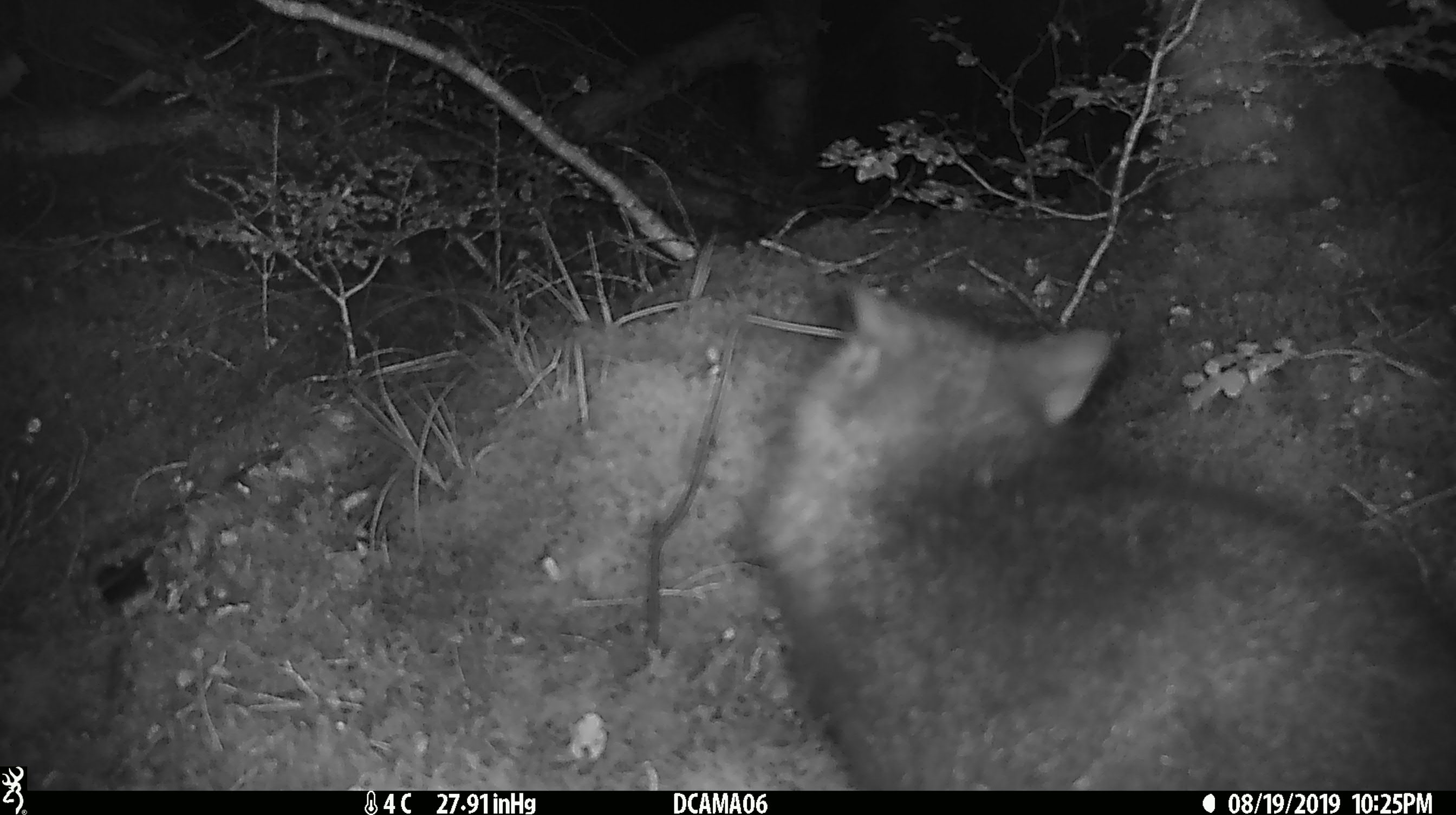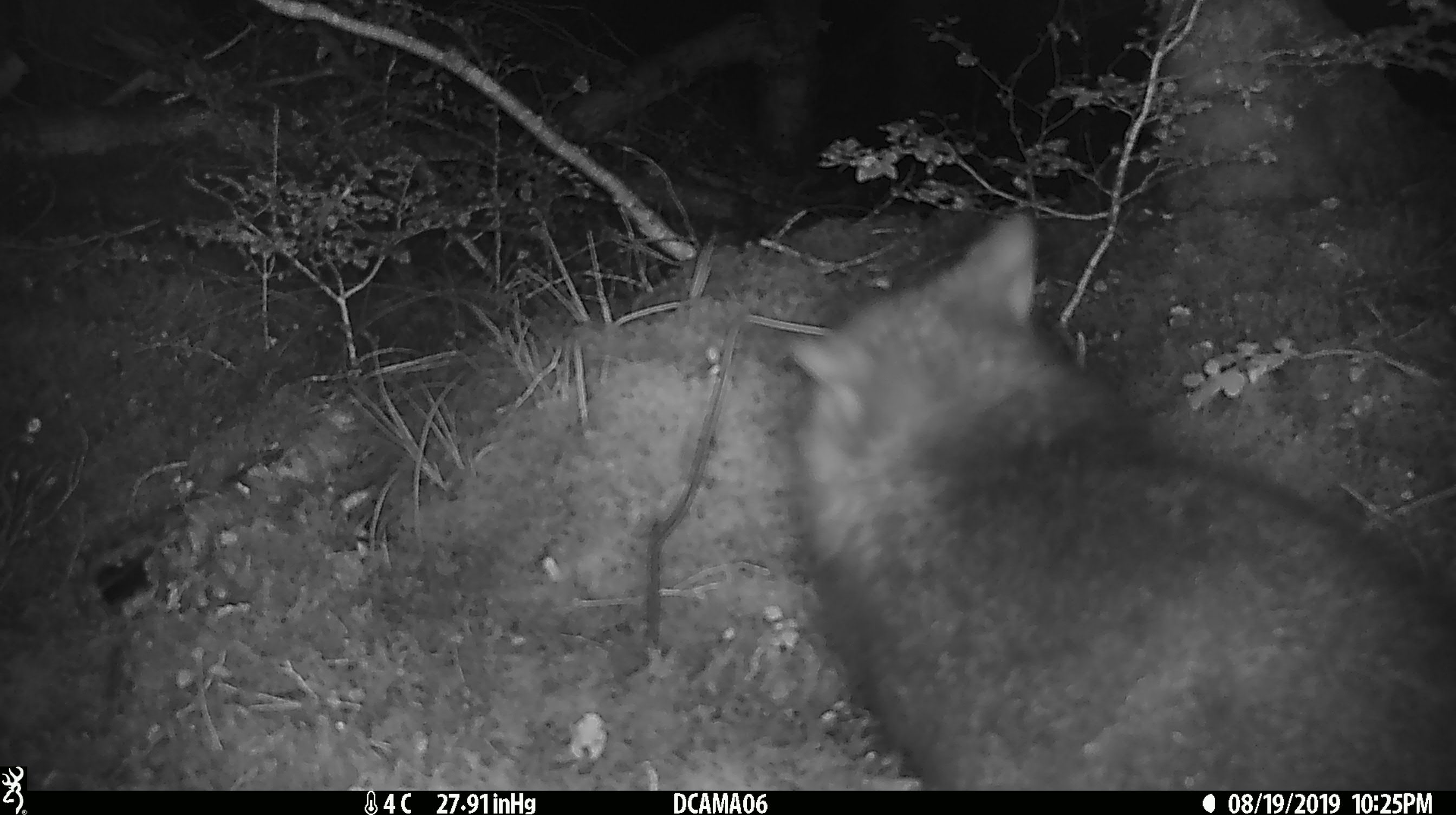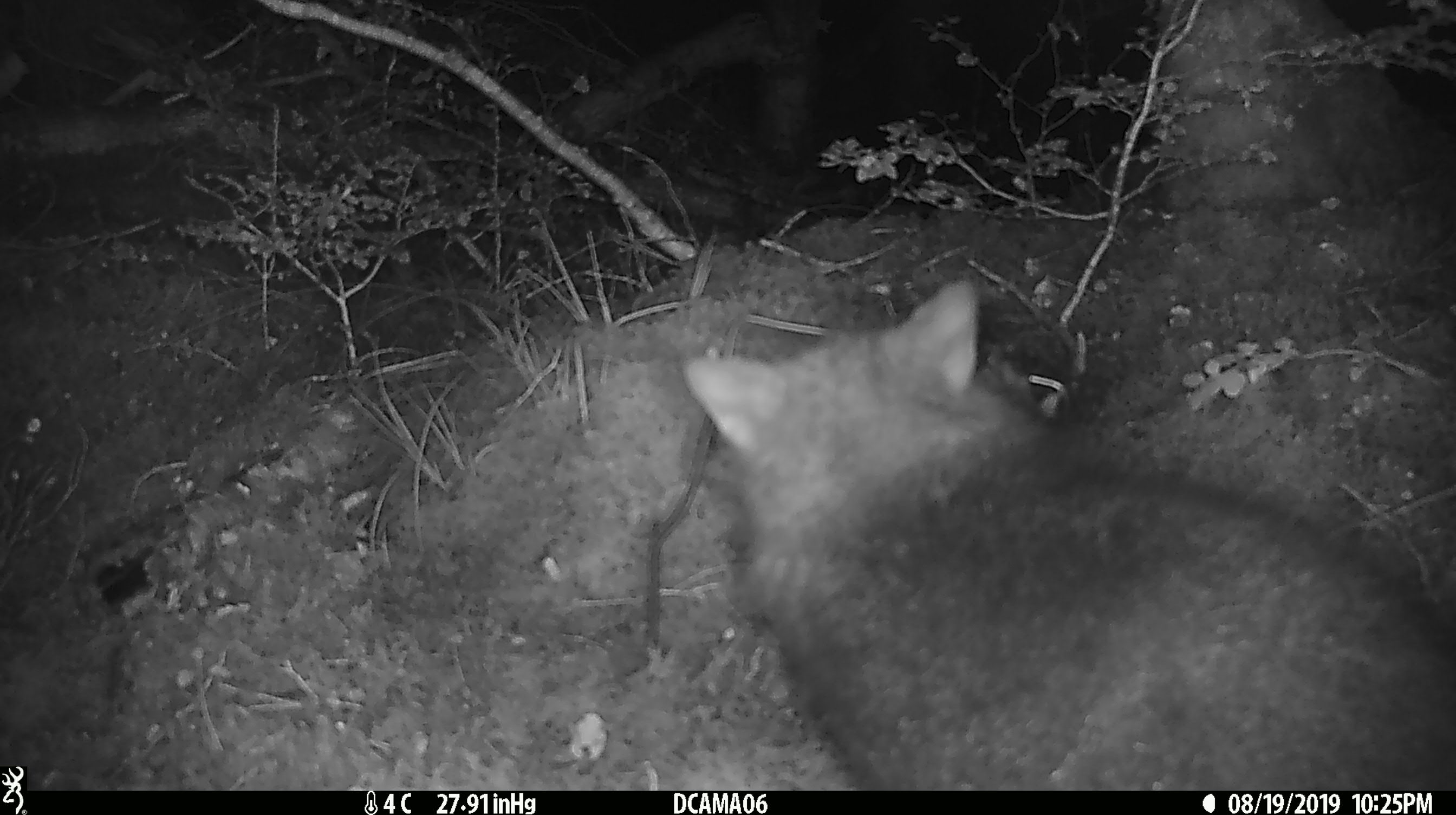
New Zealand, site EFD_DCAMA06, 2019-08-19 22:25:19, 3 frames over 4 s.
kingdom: Animalia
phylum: Chordata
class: Mammalia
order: Diprotodontia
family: Phalangeridae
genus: Trichosurus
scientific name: Trichosurus vulpecula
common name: common brushtail possum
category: possum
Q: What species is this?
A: Possum (common brushtail possum) (Trichosurus vulpecula).